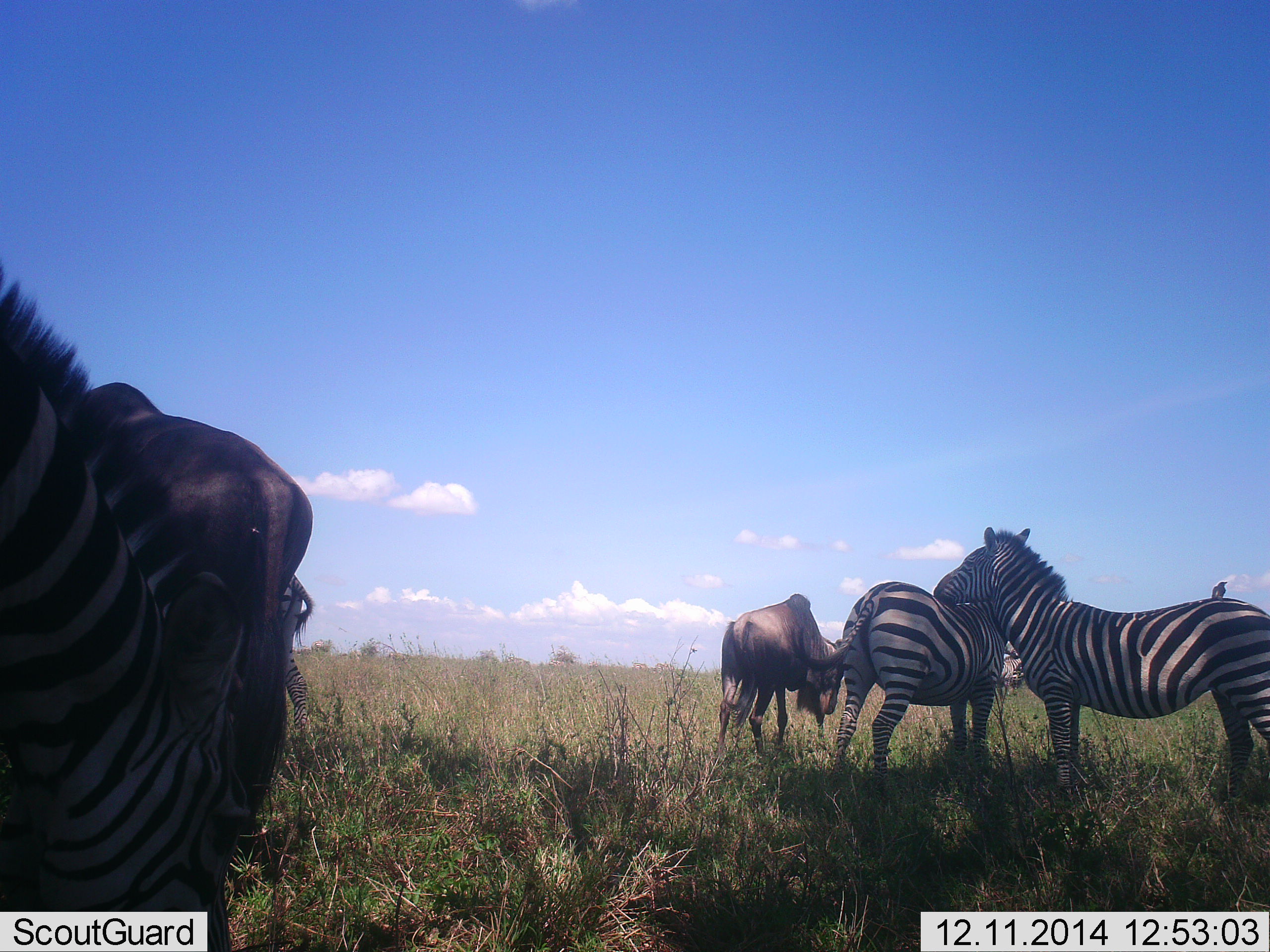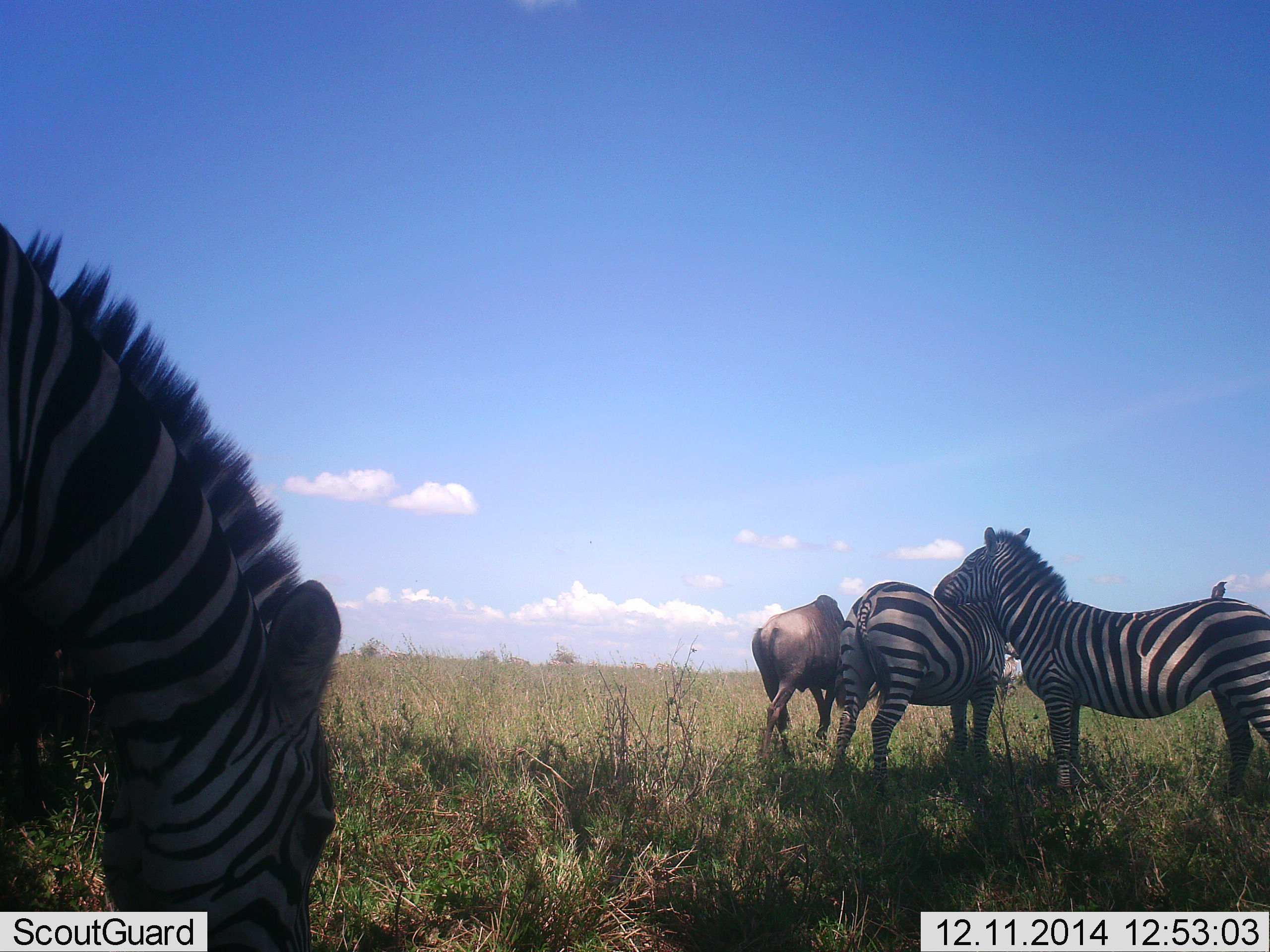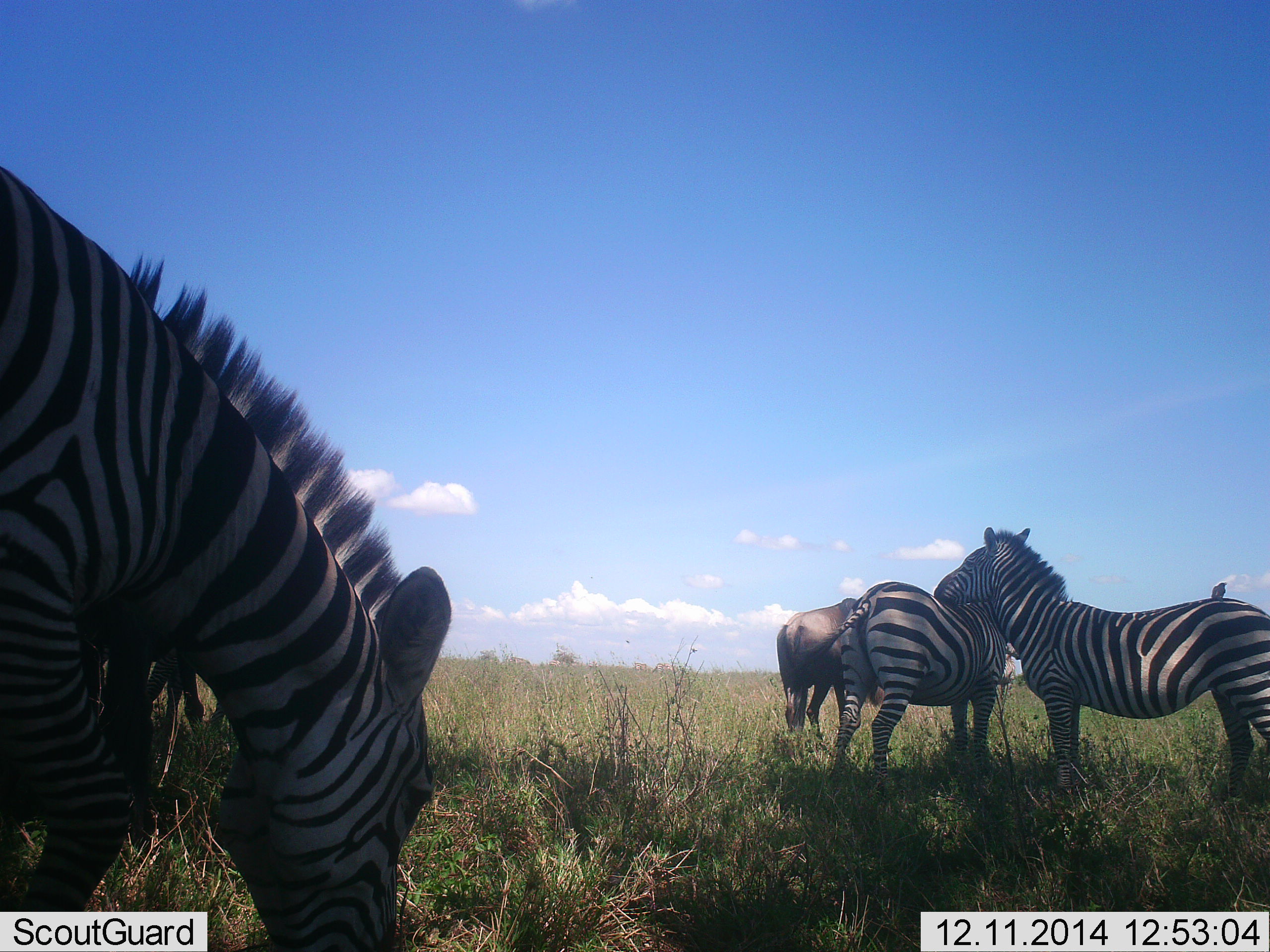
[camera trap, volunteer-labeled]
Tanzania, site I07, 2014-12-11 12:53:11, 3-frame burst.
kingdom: Animalia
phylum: Chordata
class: Mammalia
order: Artiodactyla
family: Bovidae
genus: Connochaetes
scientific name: Connochaetes taurinus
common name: blue wildebeest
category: wildebeest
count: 2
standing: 25%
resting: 0%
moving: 88%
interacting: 0%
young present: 0%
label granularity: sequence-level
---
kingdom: Animalia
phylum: Chordata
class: Mammalia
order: Perissodactyla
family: Equidae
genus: Equus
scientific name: Equus quagga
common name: plains zebra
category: zebra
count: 3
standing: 76%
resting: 6%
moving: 6%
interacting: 24%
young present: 6%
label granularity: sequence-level